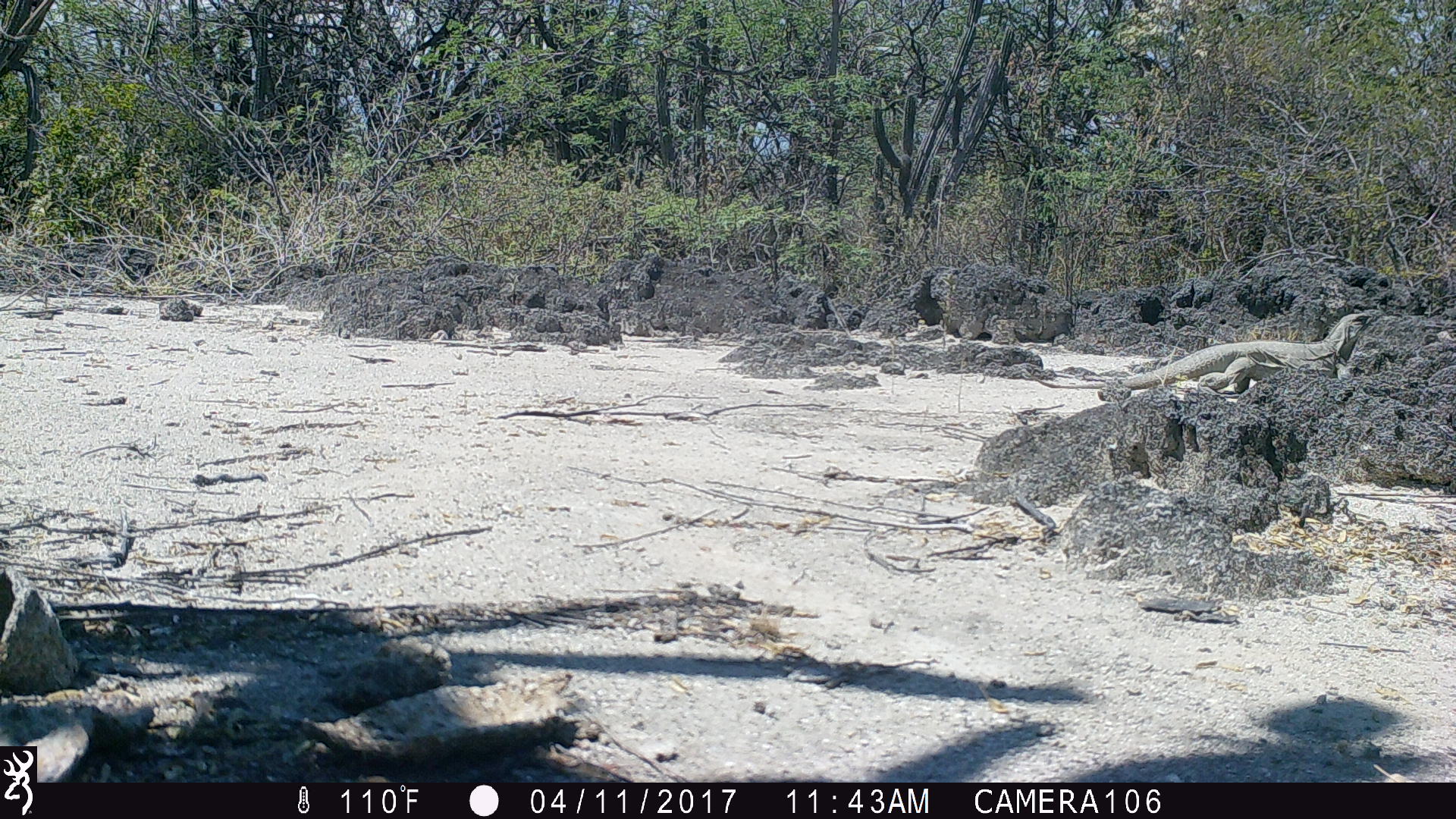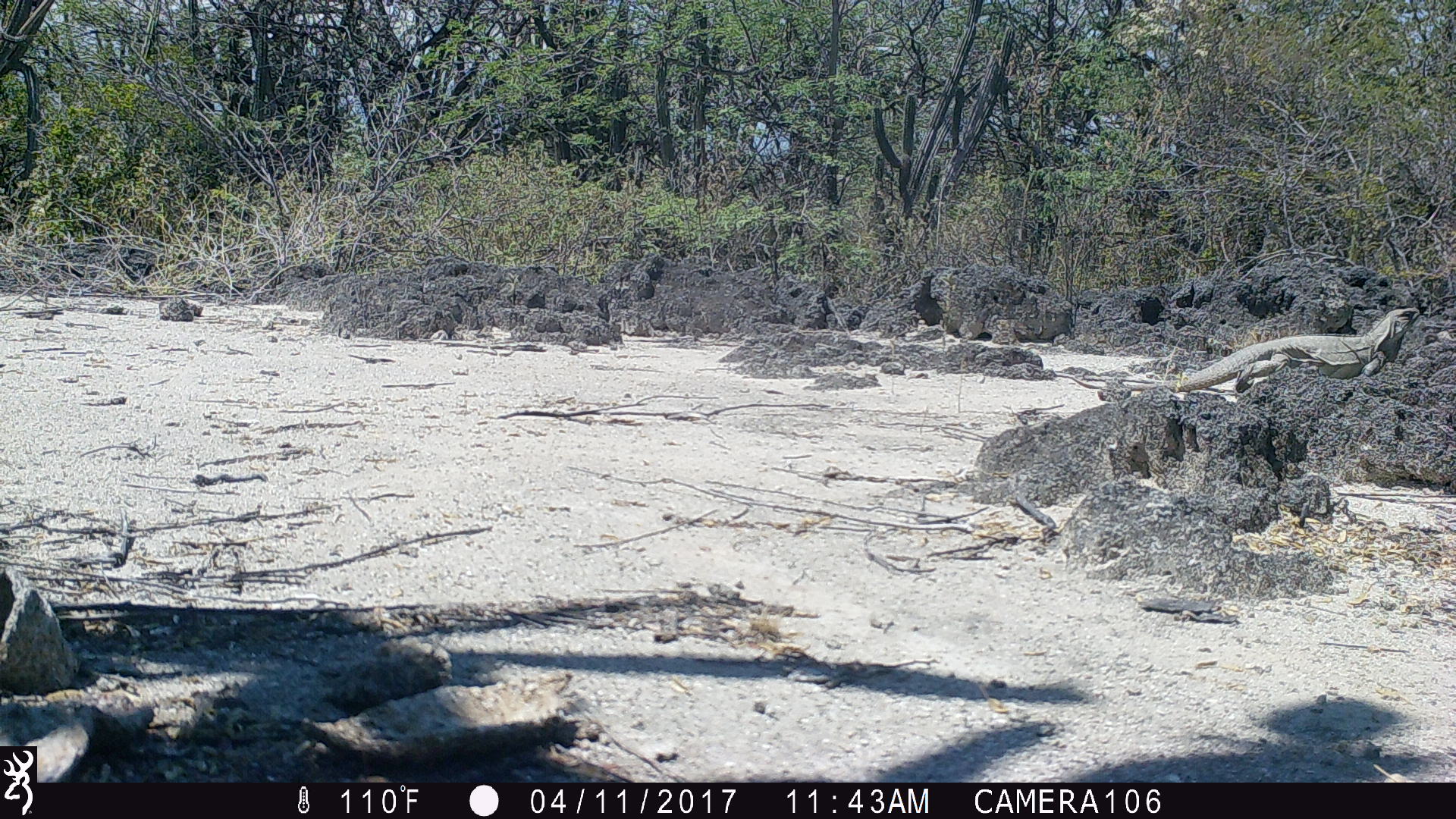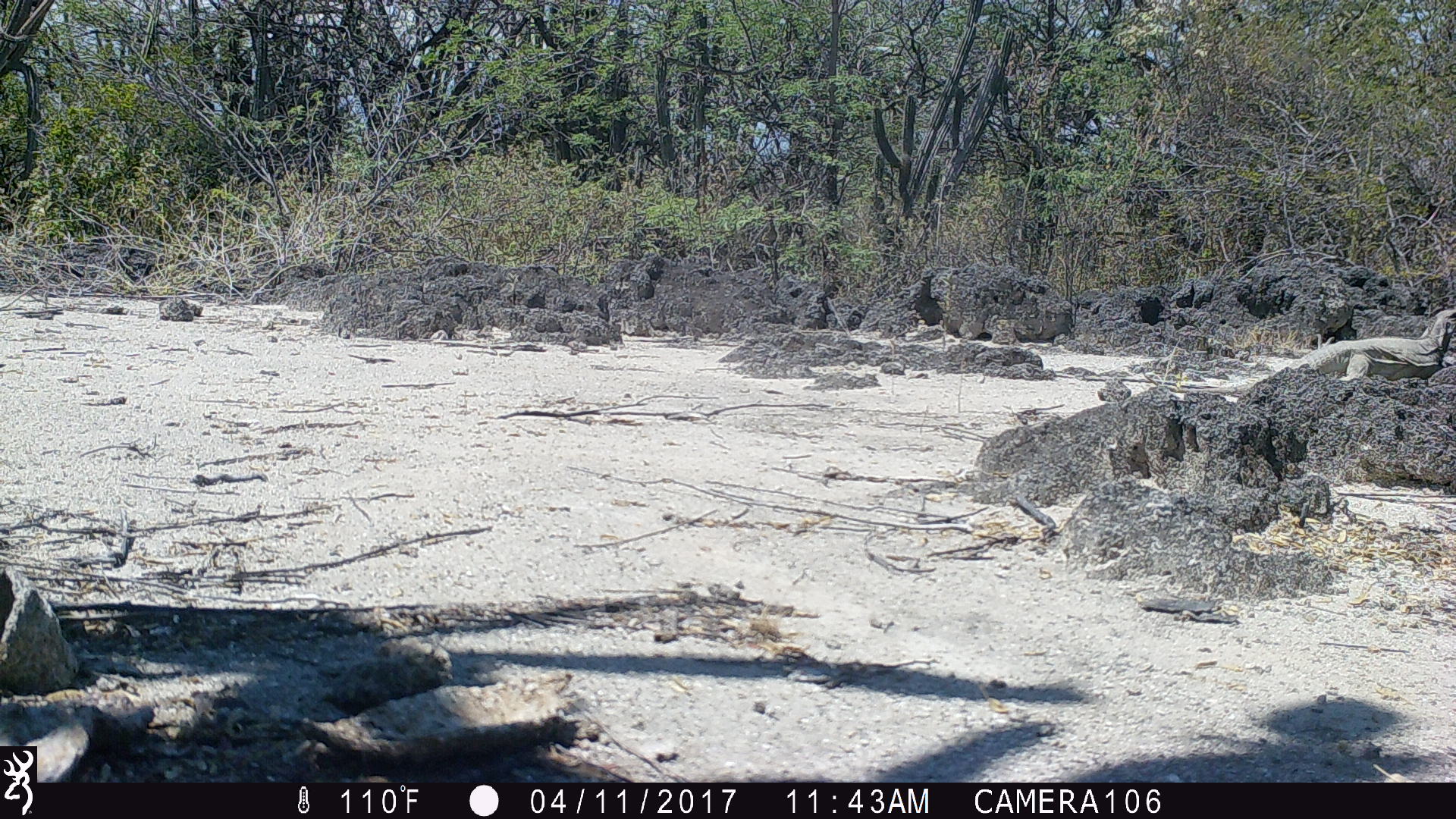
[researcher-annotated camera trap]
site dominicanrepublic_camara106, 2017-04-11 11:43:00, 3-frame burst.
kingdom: Animalia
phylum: Chordata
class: Reptilia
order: Squamata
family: Iguanidae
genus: Iguana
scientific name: Iguana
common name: typical iguanas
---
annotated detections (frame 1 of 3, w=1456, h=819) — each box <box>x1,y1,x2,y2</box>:
iguana: <box>1103,309,1373,403</box>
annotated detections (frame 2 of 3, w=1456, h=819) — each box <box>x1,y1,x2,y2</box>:
iguana: <box>1071,300,1426,396</box>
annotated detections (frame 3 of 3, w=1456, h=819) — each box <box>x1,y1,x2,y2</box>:
iguana: <box>1290,310,1454,391</box>